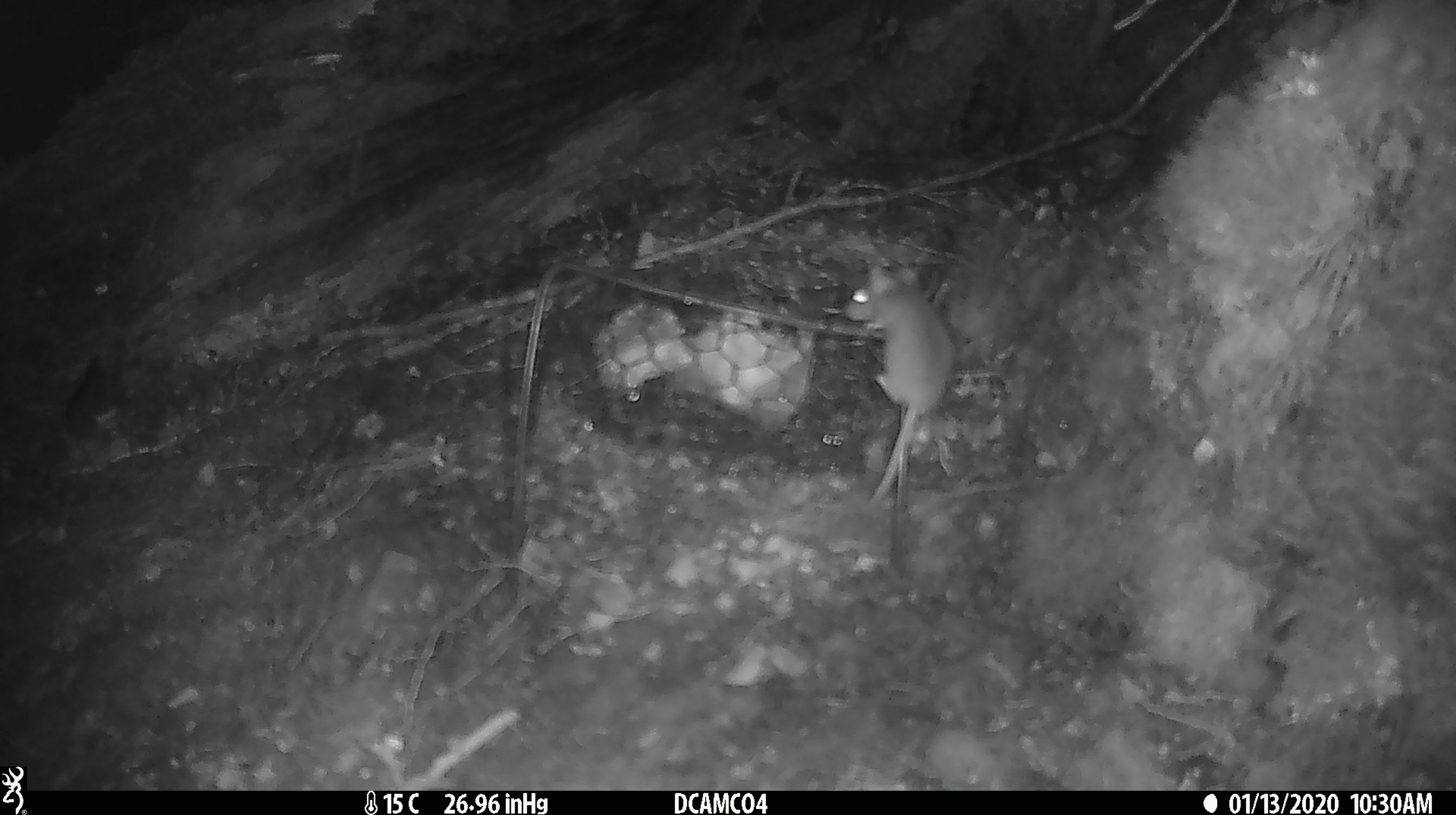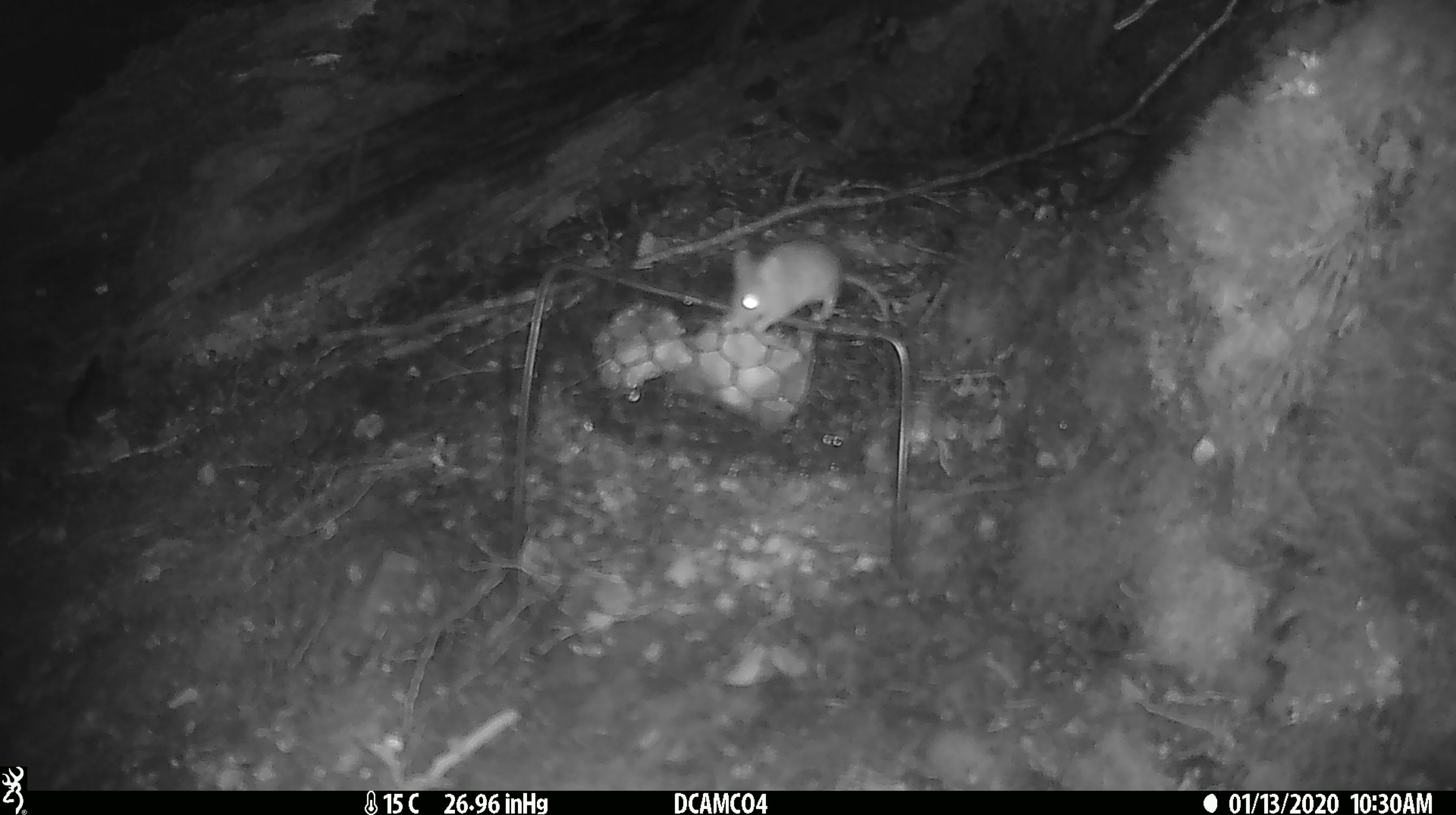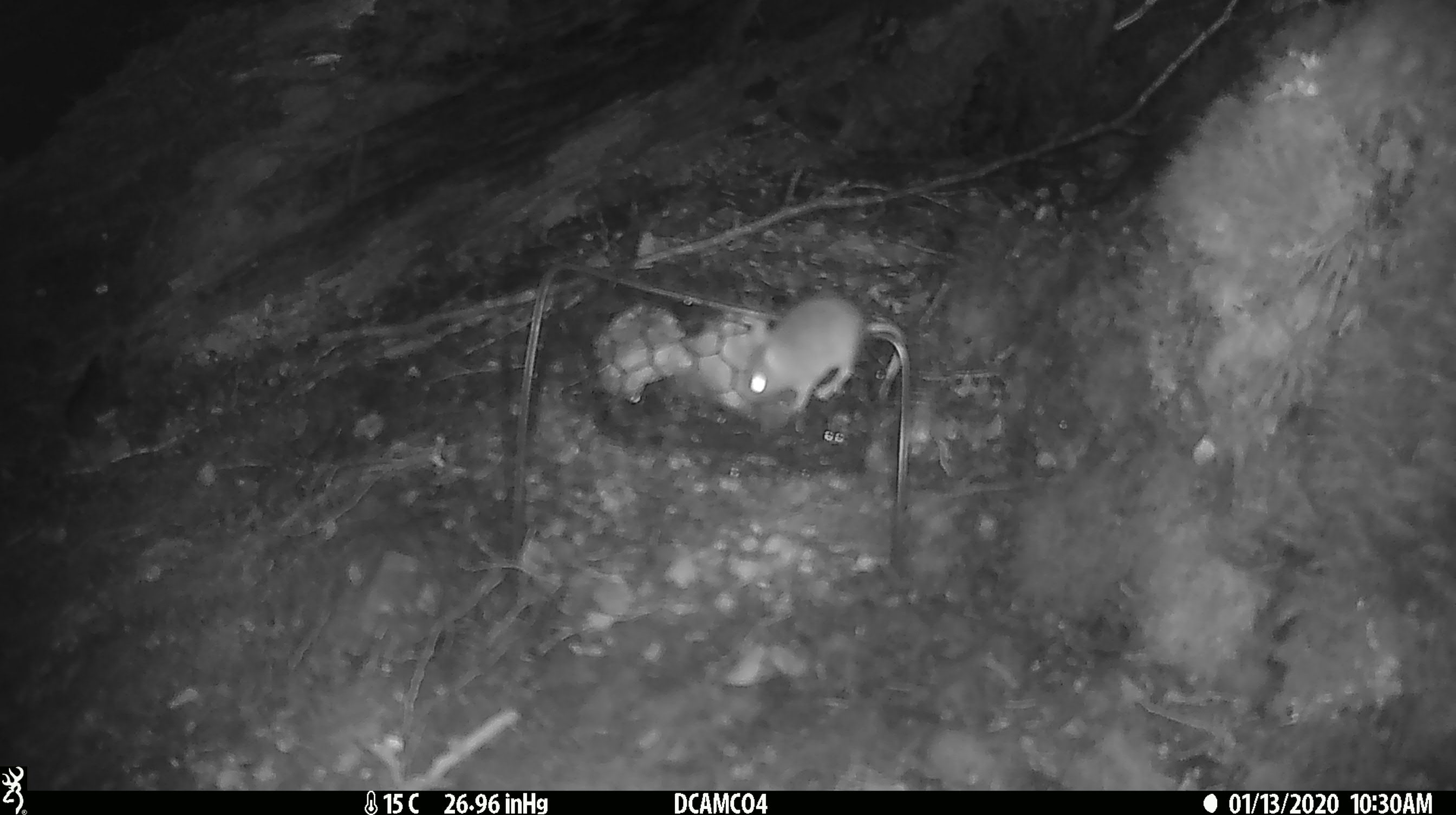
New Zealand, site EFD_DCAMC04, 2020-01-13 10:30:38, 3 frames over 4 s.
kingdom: Animalia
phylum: Chordata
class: Mammalia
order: Rodentia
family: Muridae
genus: Mus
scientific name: Mus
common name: mouse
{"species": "mouse (Mus)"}